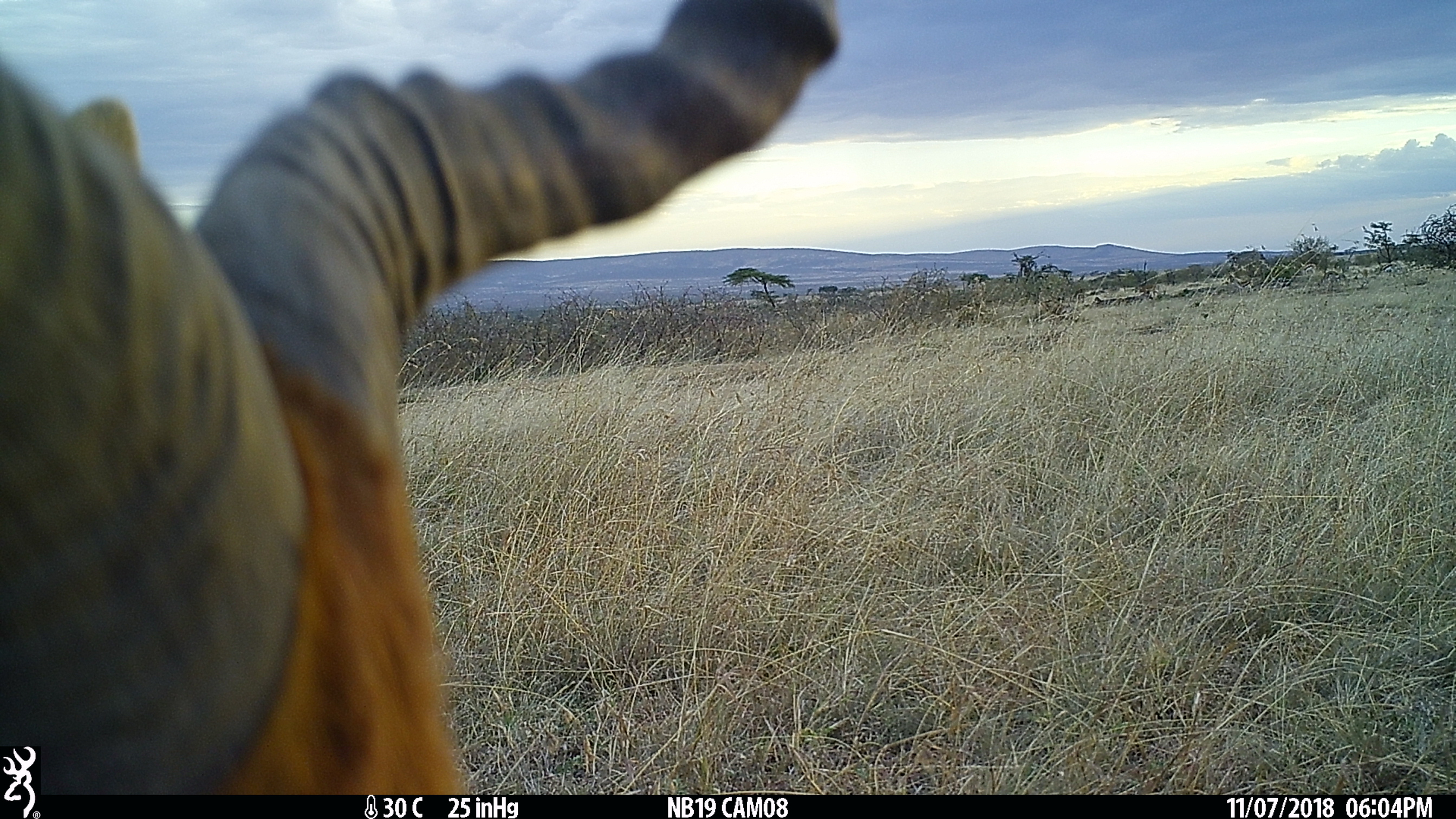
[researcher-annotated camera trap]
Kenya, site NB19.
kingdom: Animalia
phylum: Chordata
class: Mammalia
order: Artiodactyla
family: Bovidae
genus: Damaliscus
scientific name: Damaliscus lunatus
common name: topi